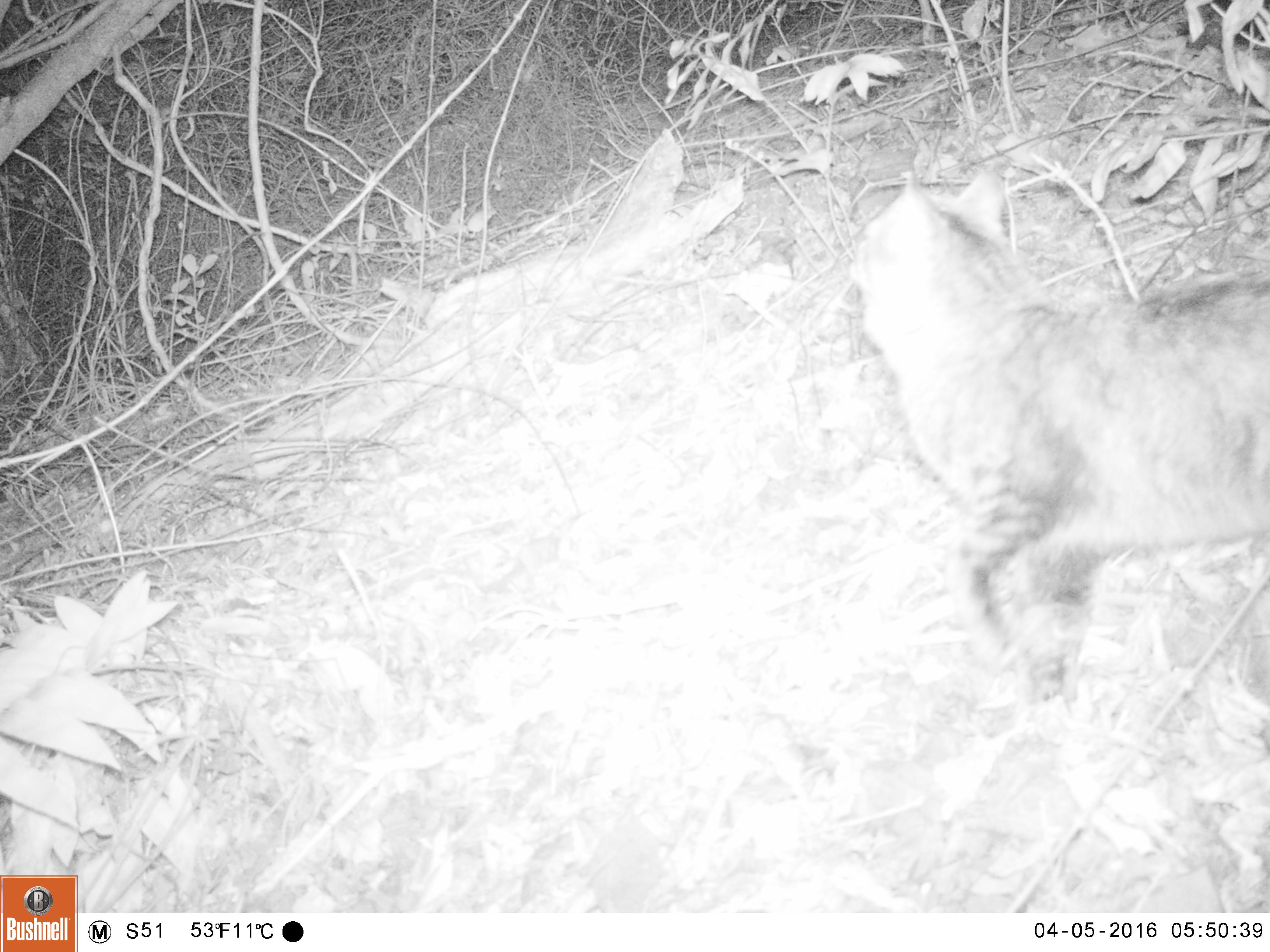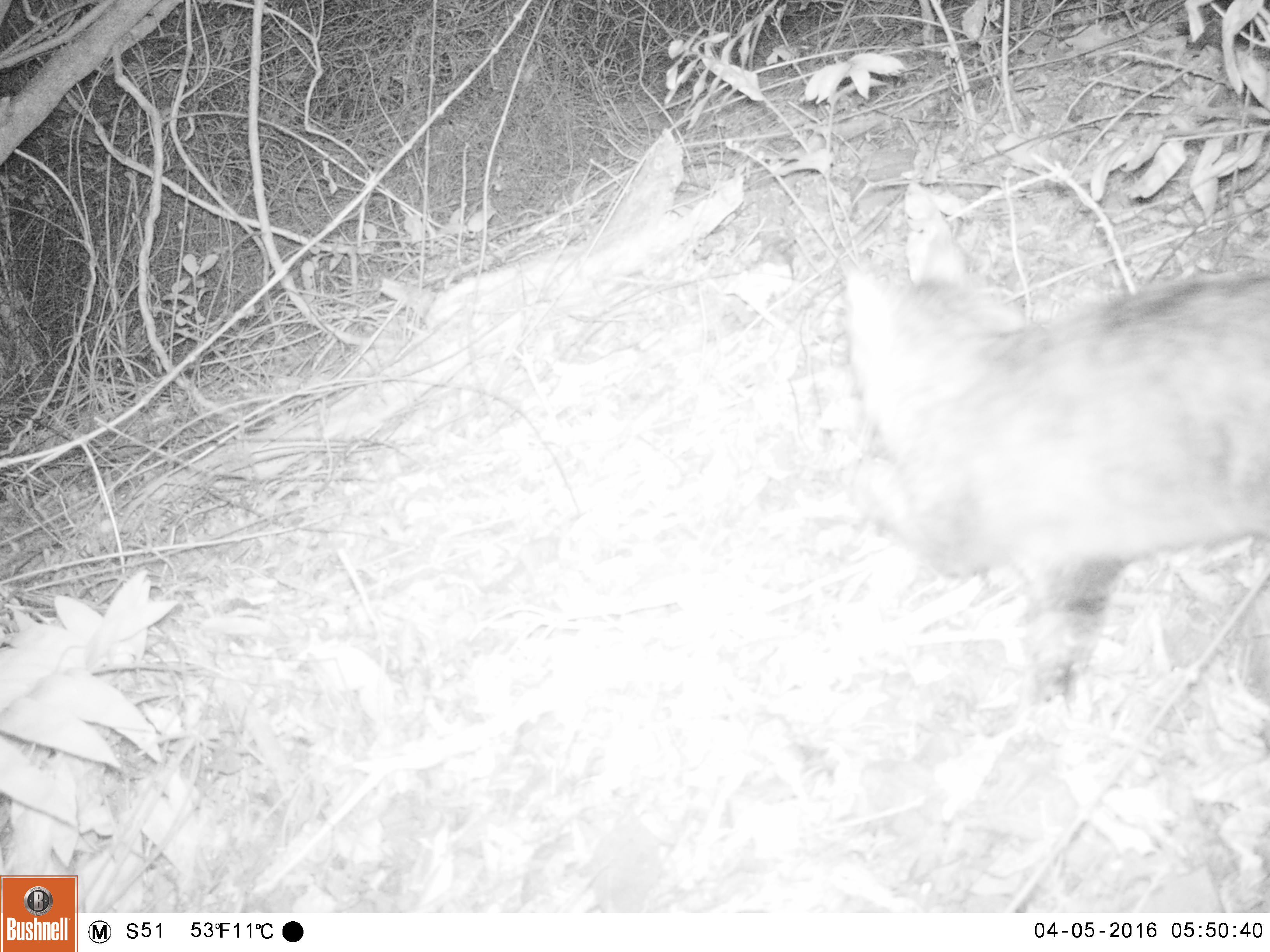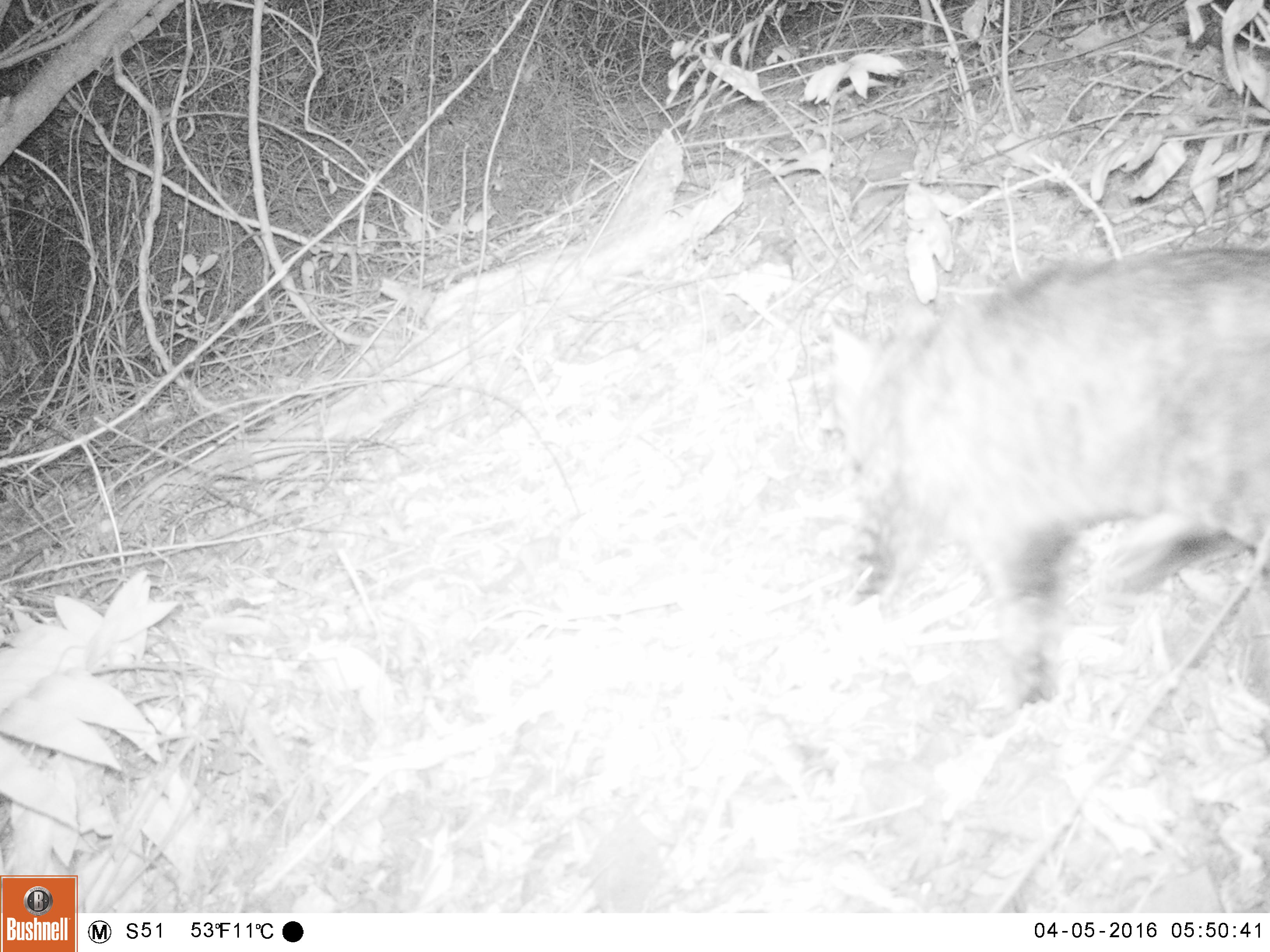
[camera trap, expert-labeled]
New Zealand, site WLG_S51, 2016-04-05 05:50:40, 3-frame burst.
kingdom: Animalia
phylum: Chordata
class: Mammalia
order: Carnivora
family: Felidae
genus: Felis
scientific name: Felis catus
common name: domestic cat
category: cat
Cat (domestic cat) (Felis catus).